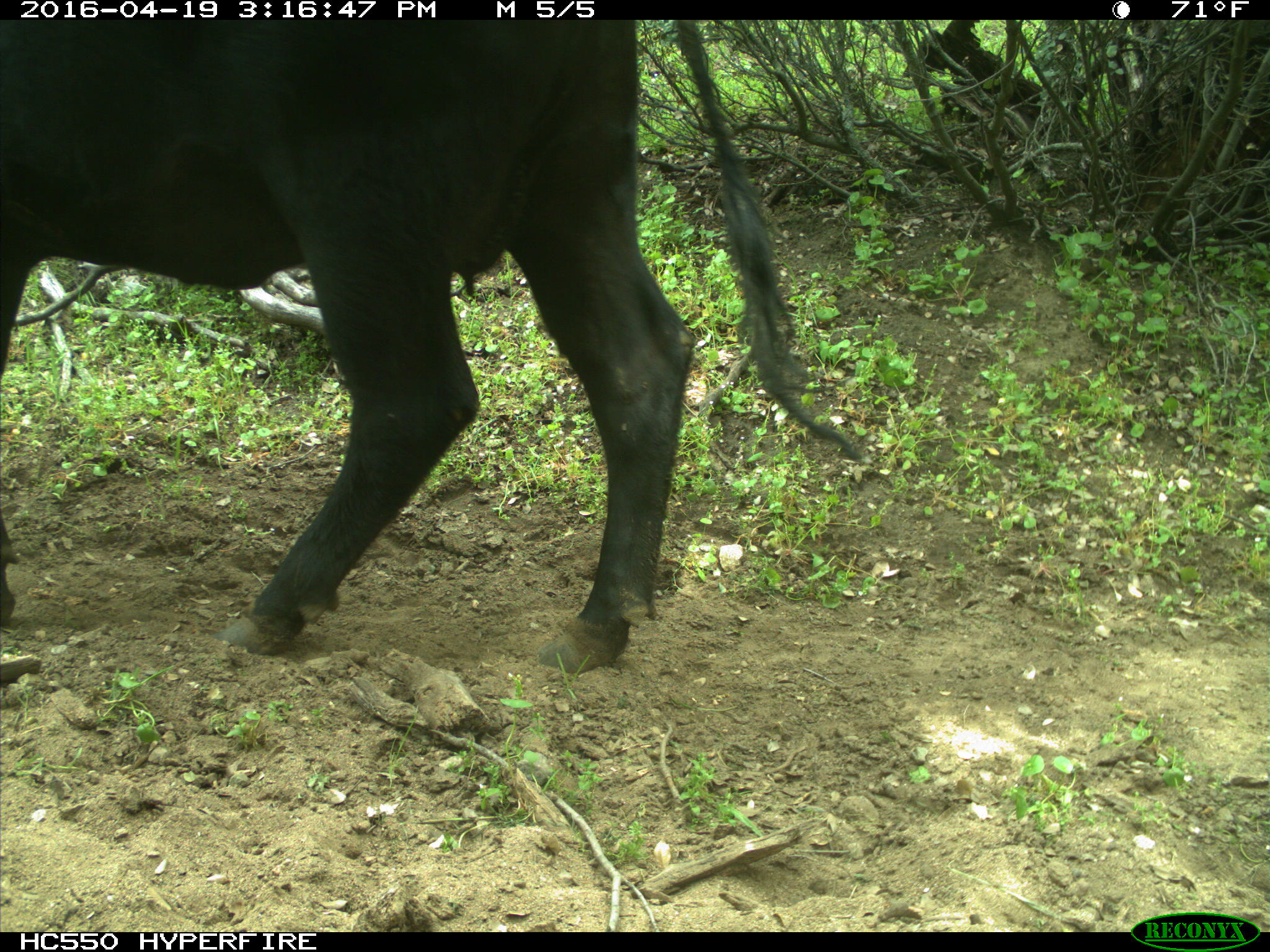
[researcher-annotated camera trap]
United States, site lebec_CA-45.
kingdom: Animalia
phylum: Chordata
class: Mammalia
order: Artiodactyla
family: Bovidae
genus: Bos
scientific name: Bos taurus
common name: domestic cow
Bos taurus (domestic cow).